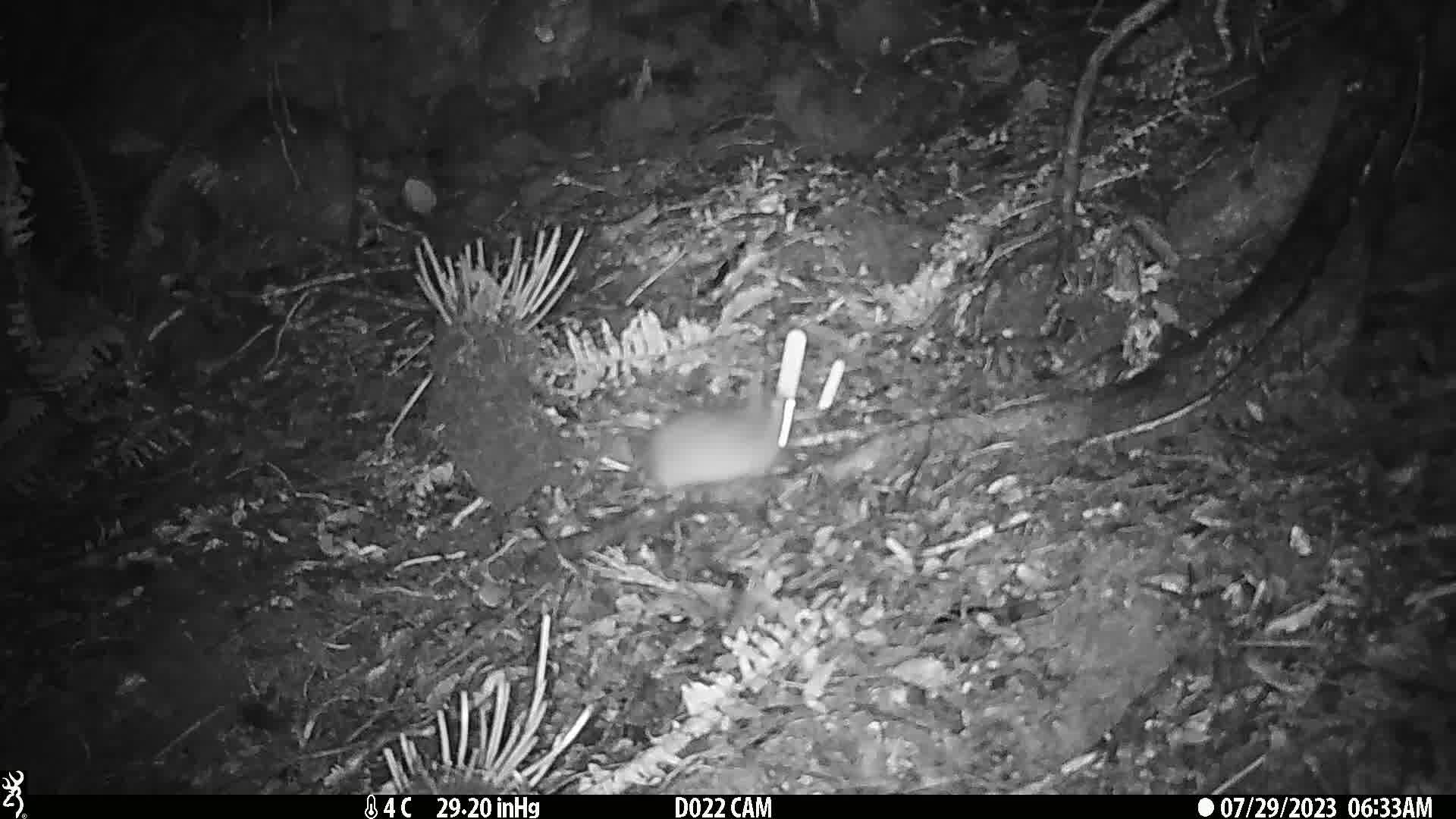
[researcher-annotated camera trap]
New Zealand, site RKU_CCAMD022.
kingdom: Animalia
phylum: Chordata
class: Mammalia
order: Rodentia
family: Muridae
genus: Rattus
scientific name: Rattus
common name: rat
Rat (Rattus).